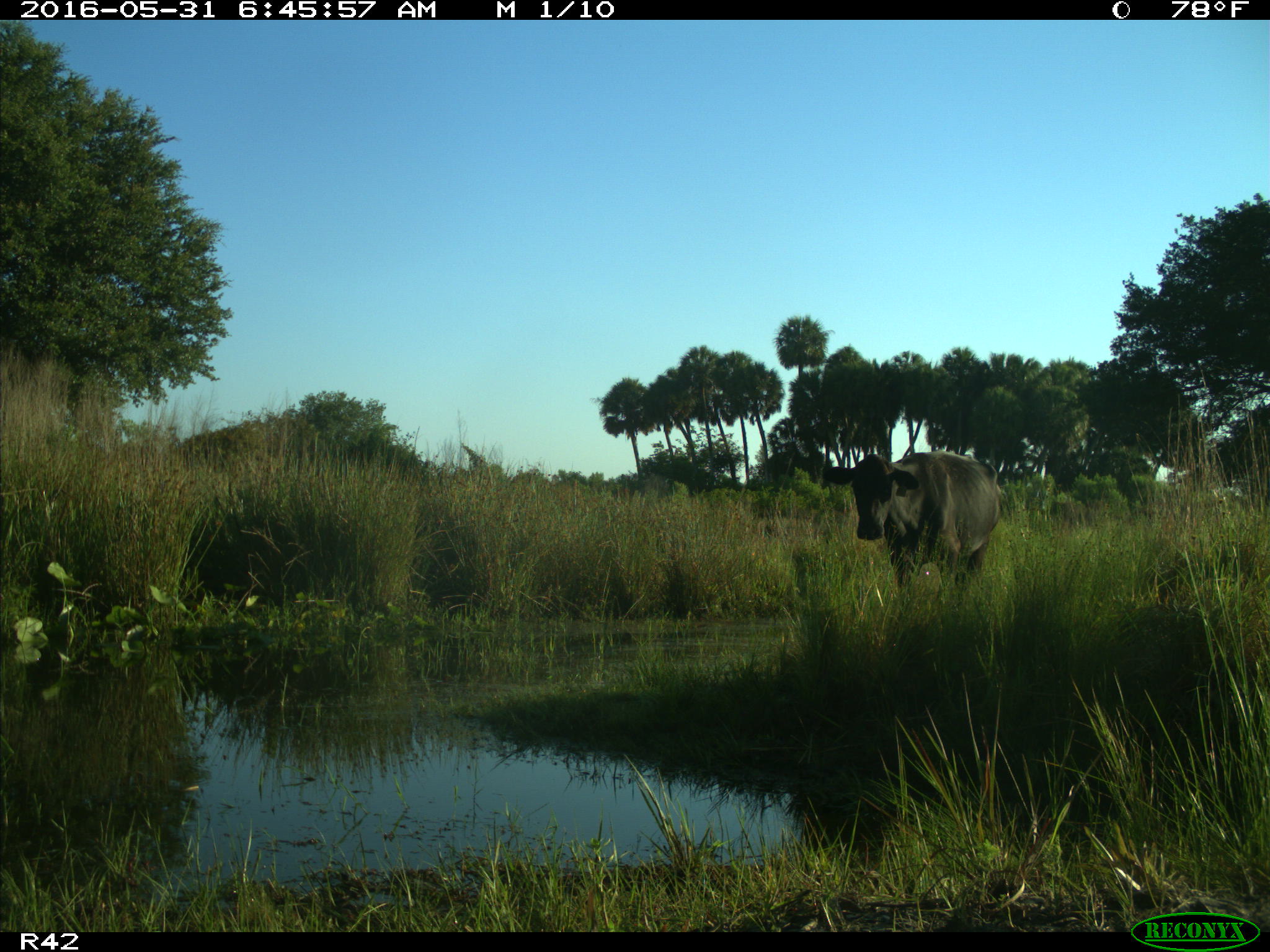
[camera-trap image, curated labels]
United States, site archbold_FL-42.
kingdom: Animalia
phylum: Chordata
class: Mammalia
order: Artiodactyla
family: Bovidae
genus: Bos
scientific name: Bos taurus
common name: domestic cow